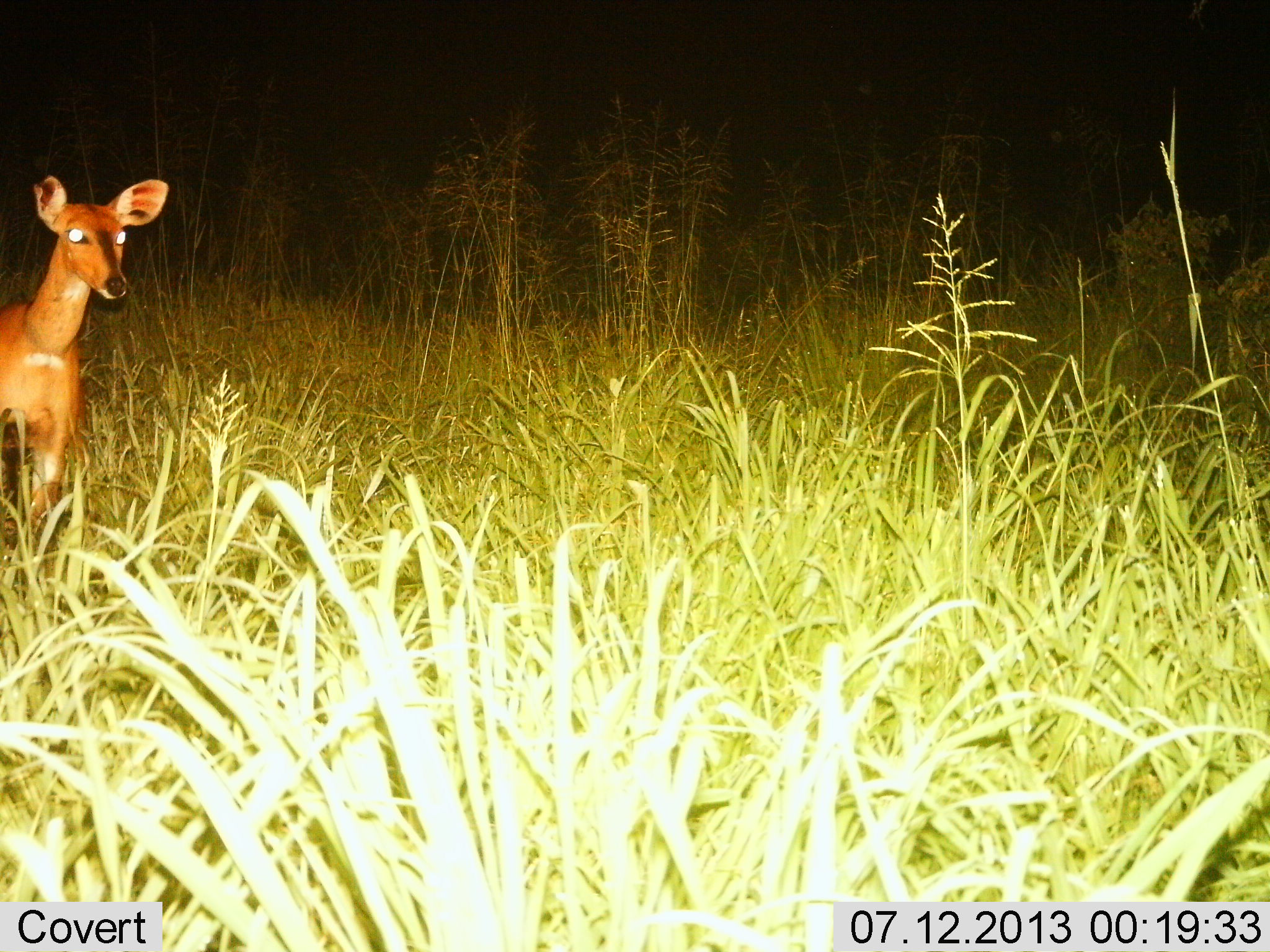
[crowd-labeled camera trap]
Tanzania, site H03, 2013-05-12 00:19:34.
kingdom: Animalia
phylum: Chordata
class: Mammalia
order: Artiodactyla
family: Bovidae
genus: Redunca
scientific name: Redunca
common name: reedbuck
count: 1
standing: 100%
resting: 0%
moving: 0%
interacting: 0%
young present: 0%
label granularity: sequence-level